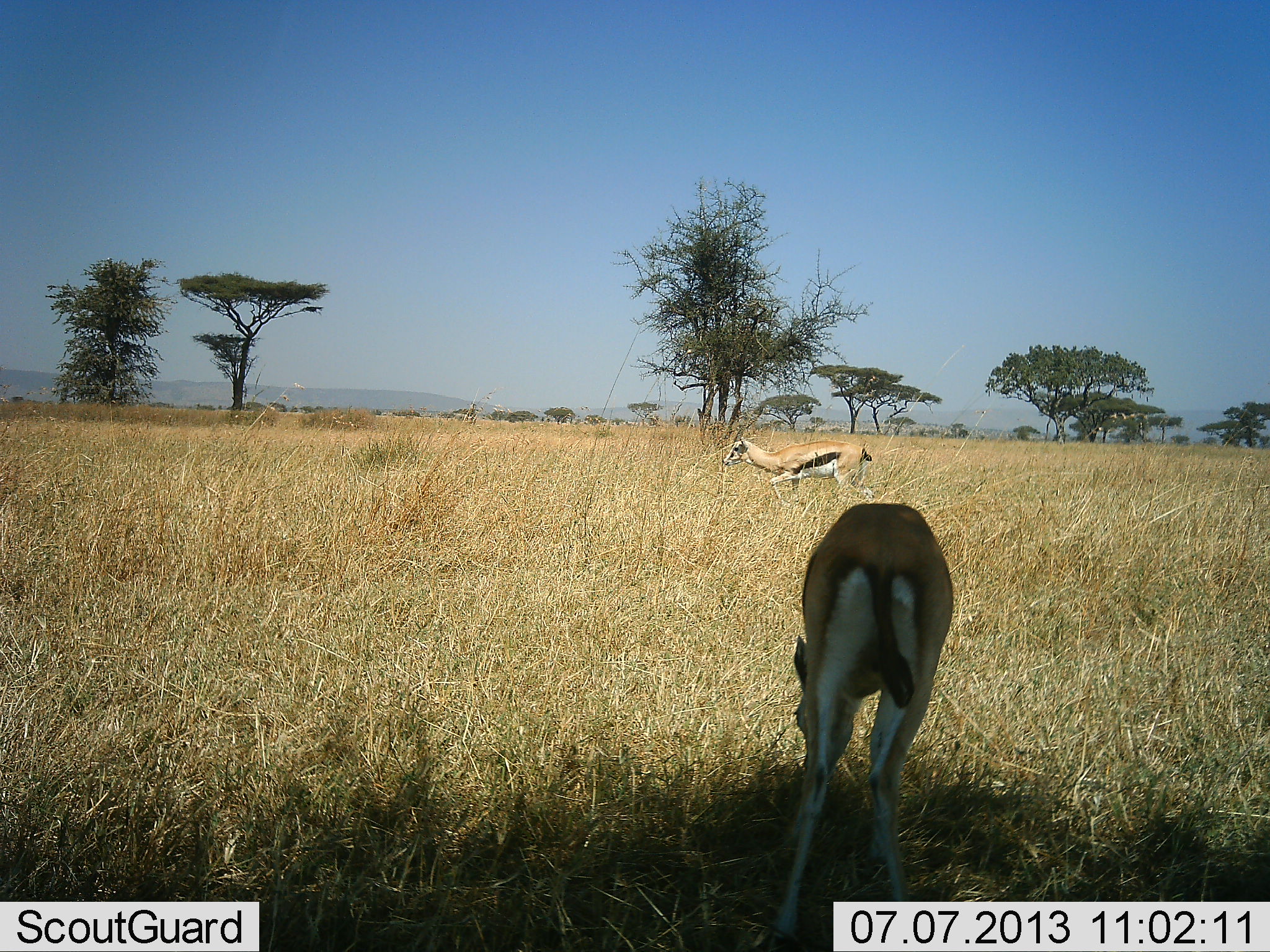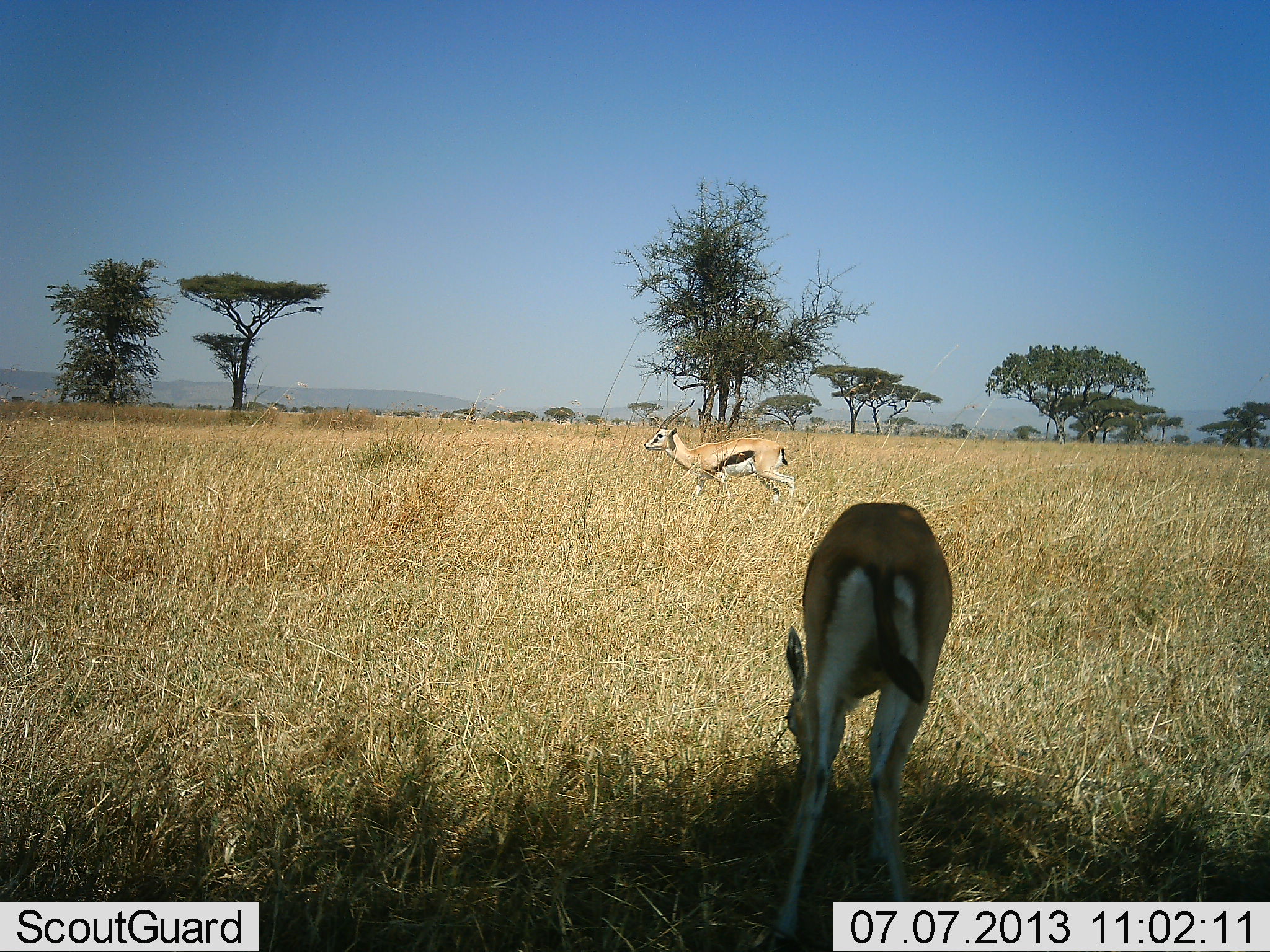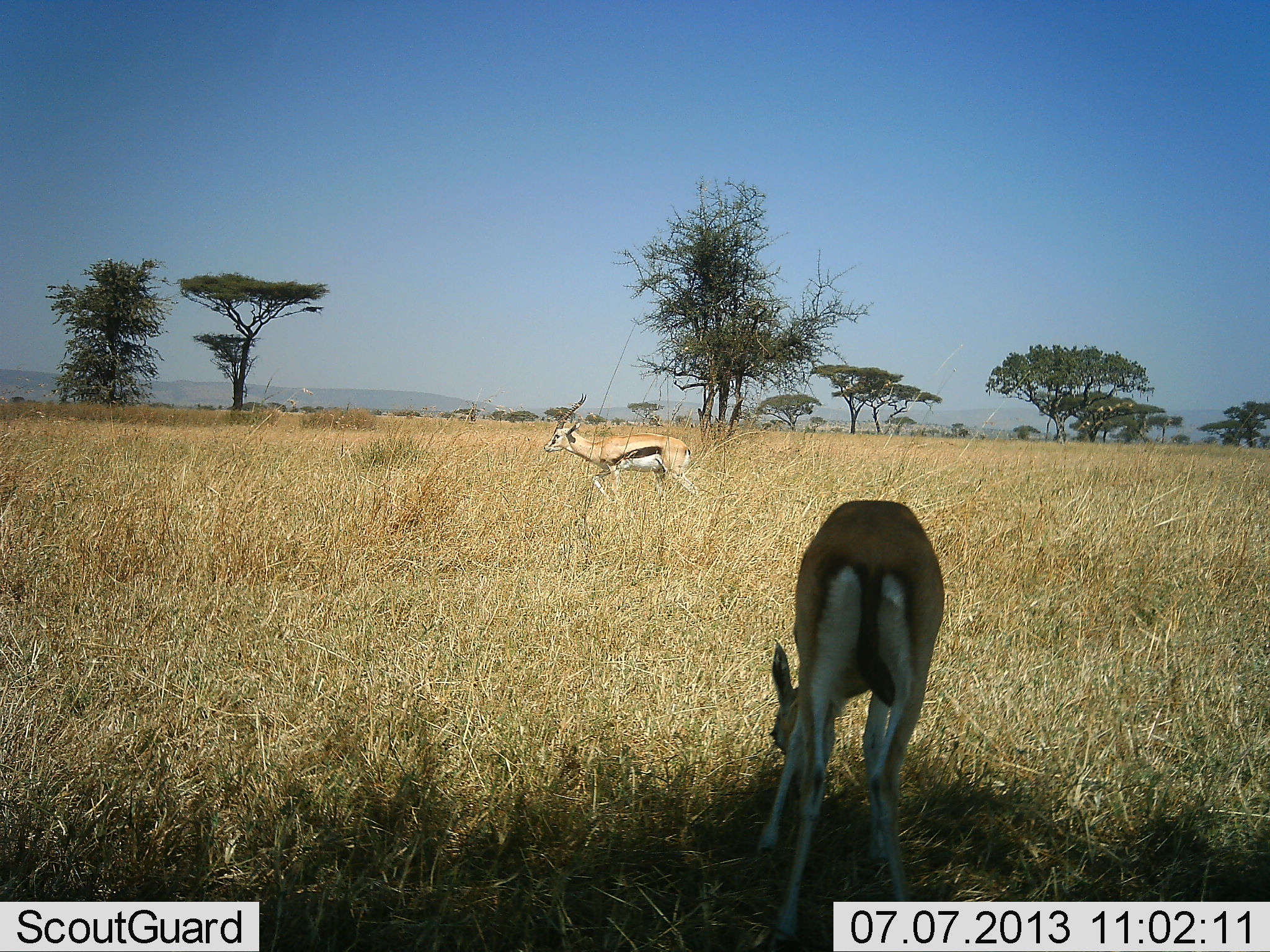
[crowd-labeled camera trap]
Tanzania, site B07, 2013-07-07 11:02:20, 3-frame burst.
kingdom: Animalia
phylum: Chordata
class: Mammalia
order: Artiodactyla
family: Bovidae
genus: Eudorcas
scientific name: Eudorcas thomsonii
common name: thomson's gazelle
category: gazellethomsons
Gazellethomsons (thomson's gazelle) (Eudorcas thomsonii), count 2. Behavior (volunteer vote fractions): standing 50%, resting 0%, moving 70%, interacting 0%. Young present (vote fraction): 10%. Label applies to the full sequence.